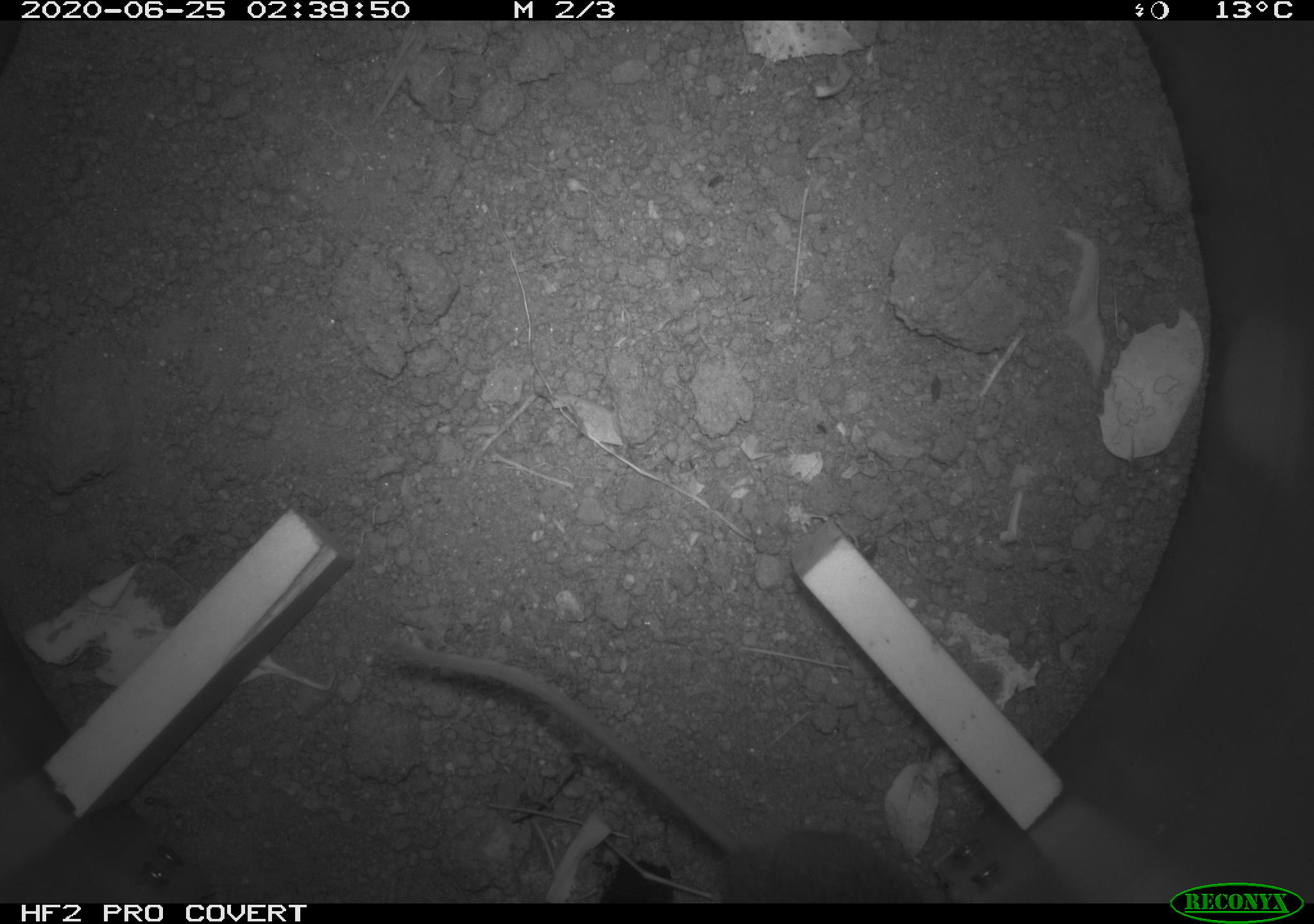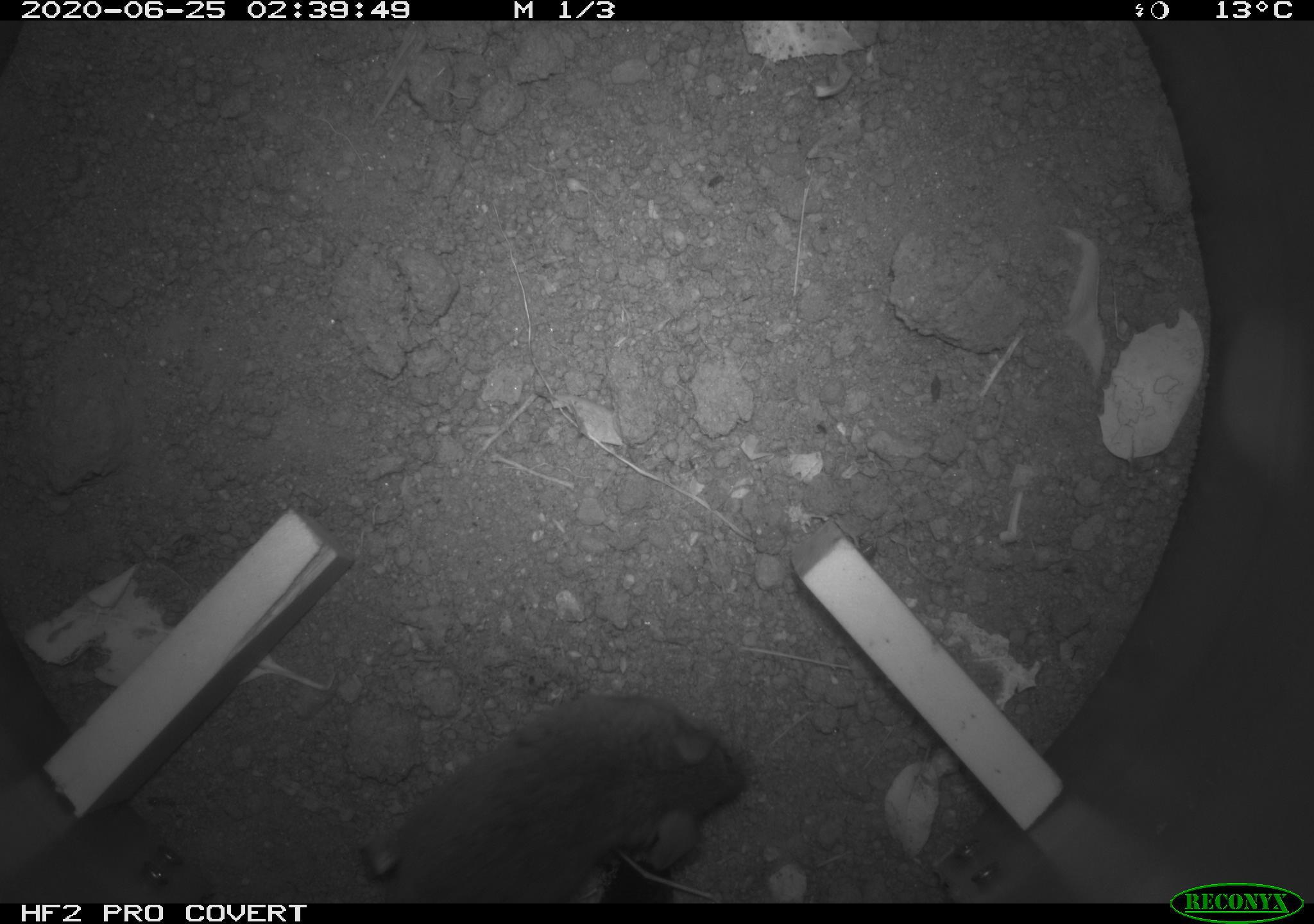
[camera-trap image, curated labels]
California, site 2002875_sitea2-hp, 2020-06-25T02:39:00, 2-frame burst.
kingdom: Animalia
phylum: Chordata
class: Mammalia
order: Rodentia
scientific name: Rodentia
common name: mouse species